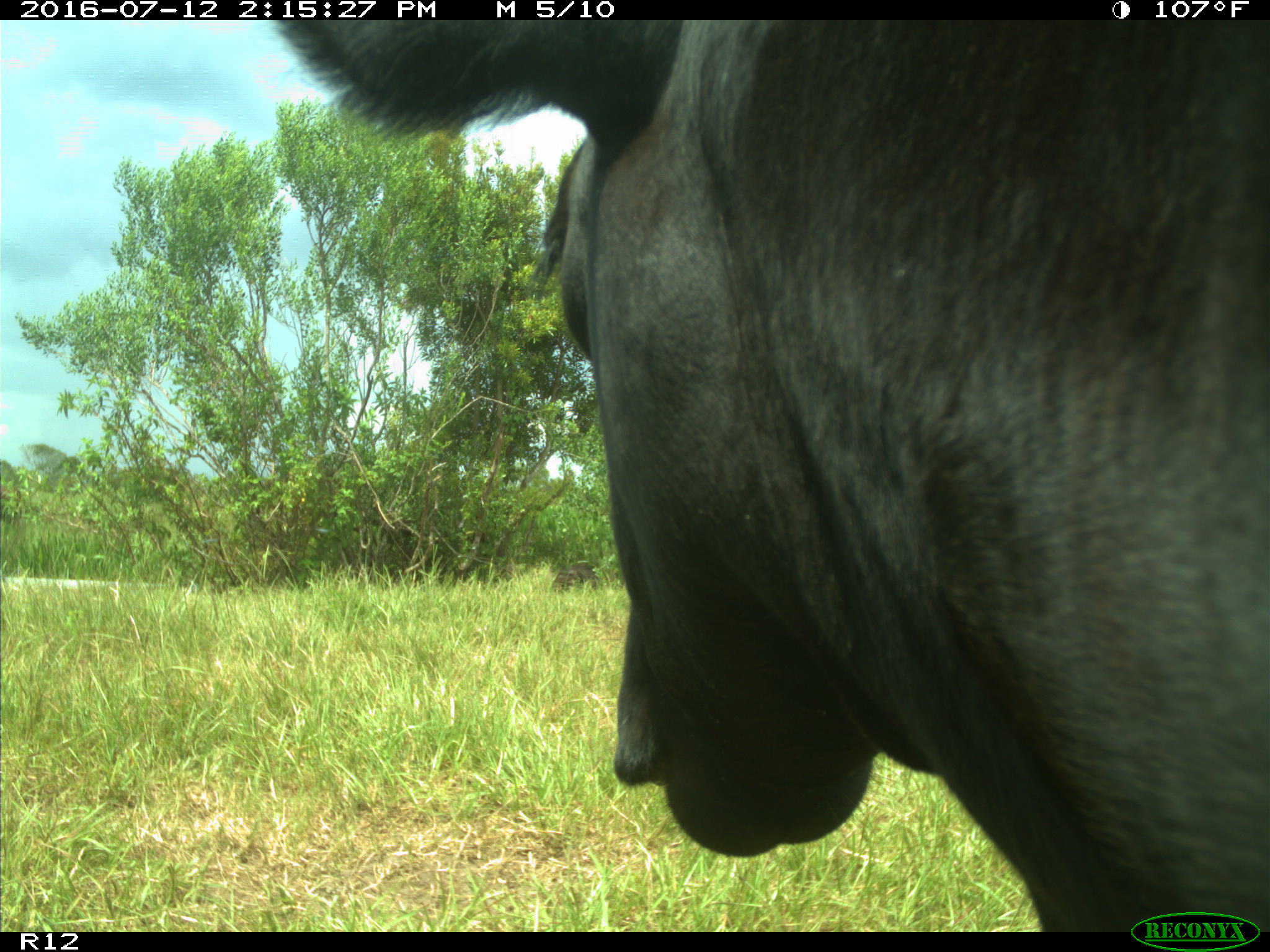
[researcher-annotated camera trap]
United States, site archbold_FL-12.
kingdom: Animalia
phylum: Chordata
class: Mammalia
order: Artiodactyla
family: Bovidae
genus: Bos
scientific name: Bos taurus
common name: domestic cow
Bos taurus (domestic cow).